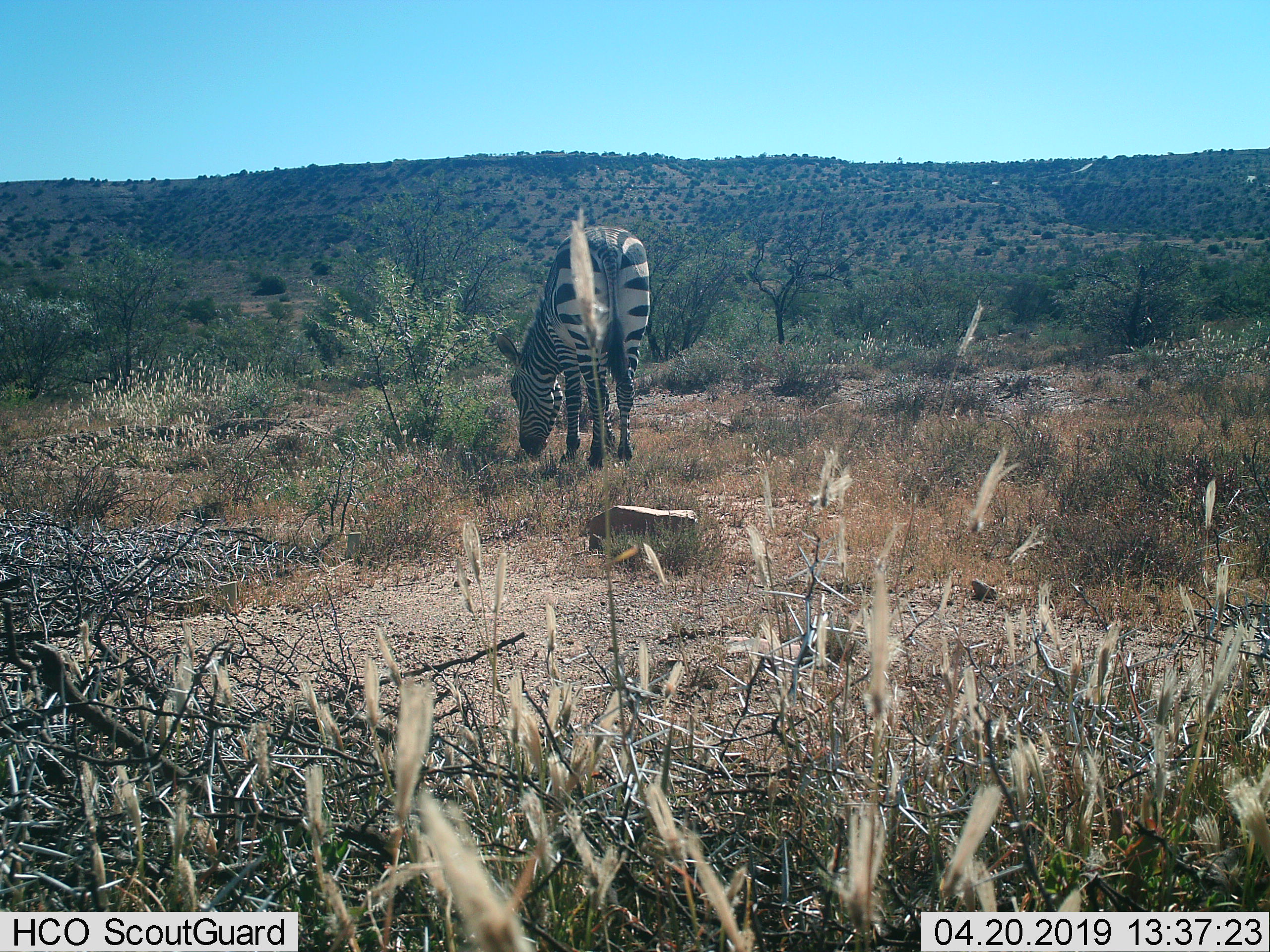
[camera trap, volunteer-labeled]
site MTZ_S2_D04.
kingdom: Animalia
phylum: Chordata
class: Mammalia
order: Perissodactyla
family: Equidae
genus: Equus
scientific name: Equus zebra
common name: mountain zebra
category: zebramountain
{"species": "zebramountain (mountain zebra) (Equus zebra)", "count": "1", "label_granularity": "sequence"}